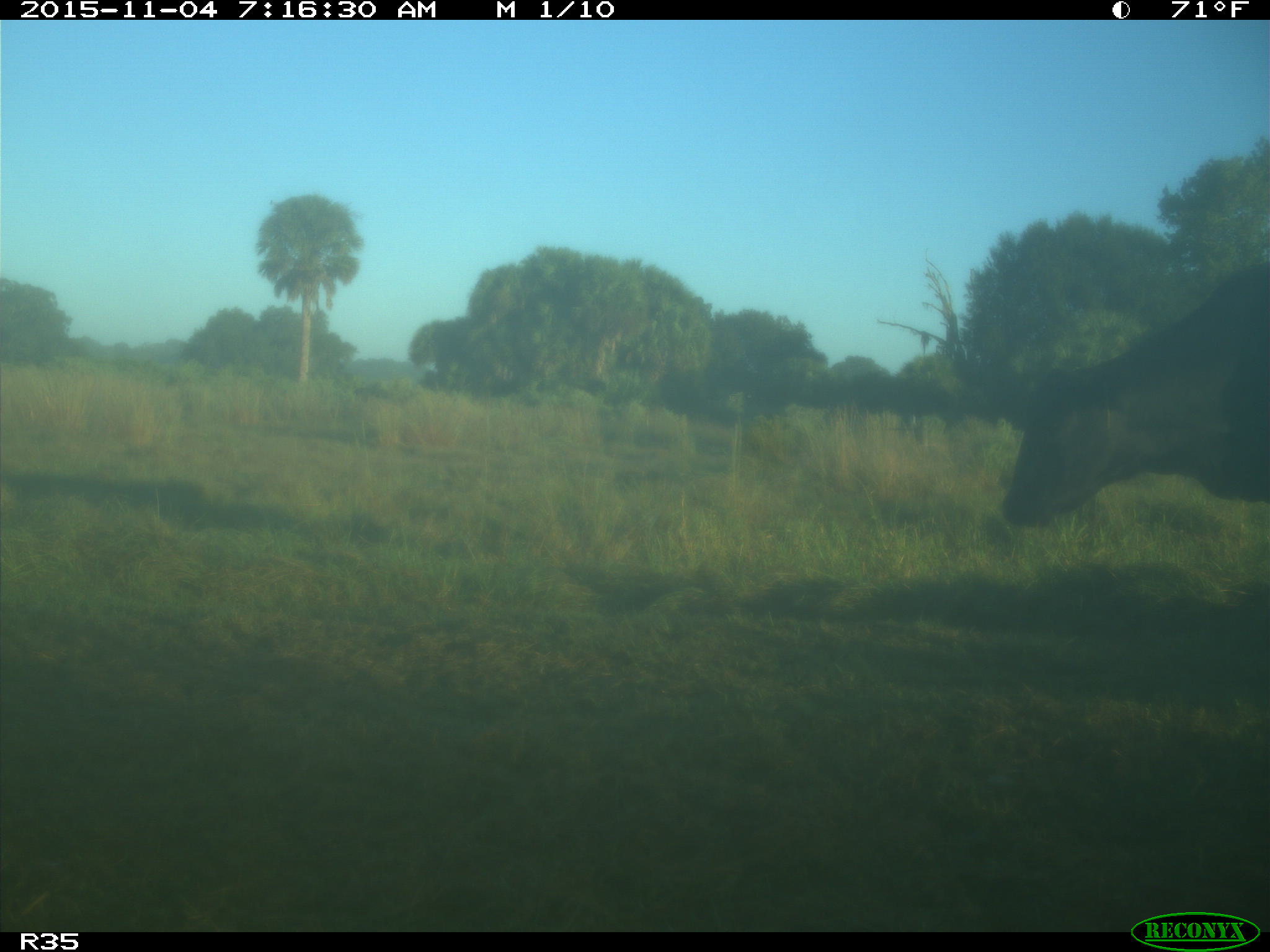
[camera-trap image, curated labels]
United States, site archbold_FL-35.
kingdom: Animalia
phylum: Chordata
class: Mammalia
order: Artiodactyla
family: Bovidae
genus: Bos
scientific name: Bos taurus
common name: domestic cow